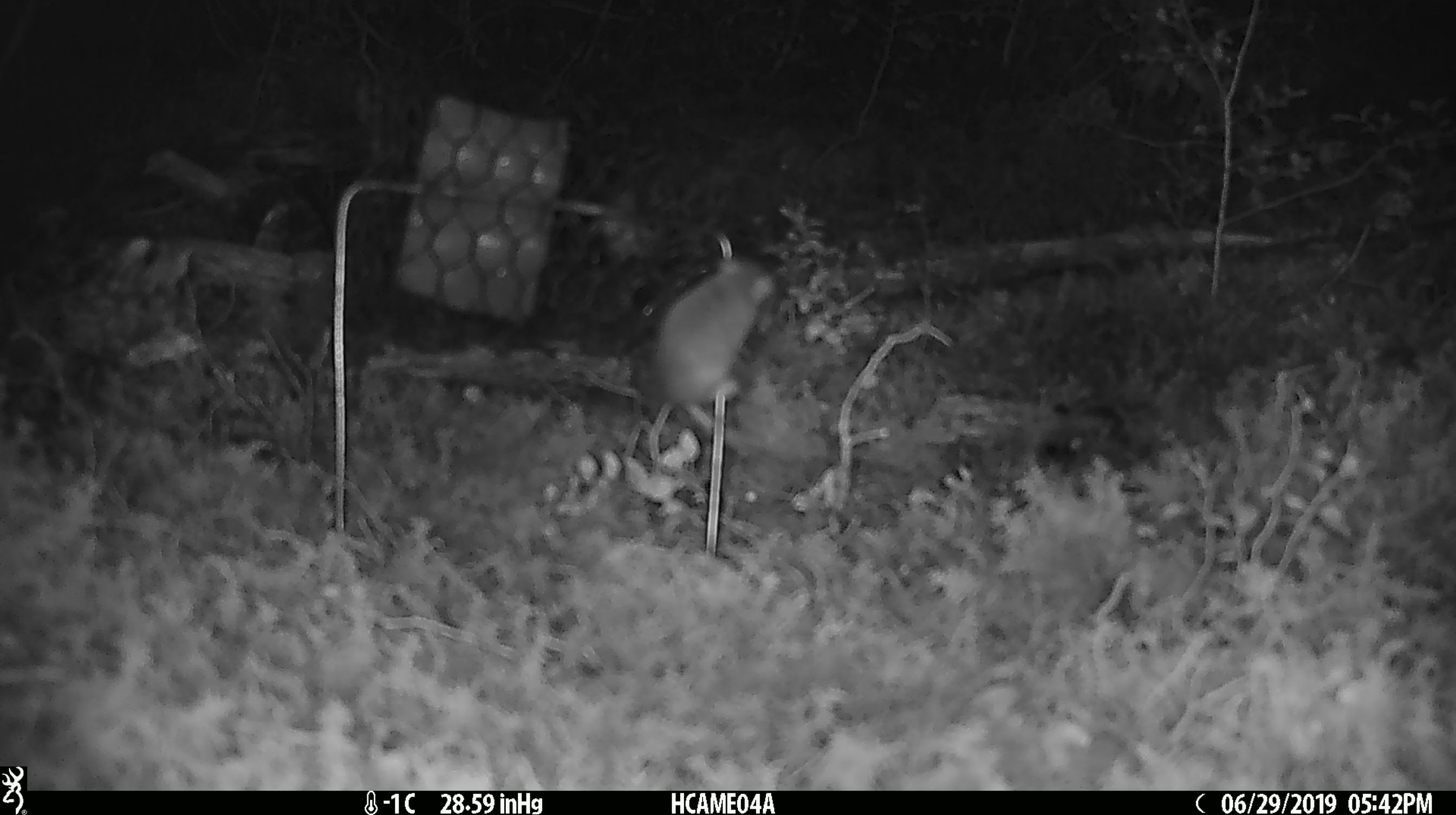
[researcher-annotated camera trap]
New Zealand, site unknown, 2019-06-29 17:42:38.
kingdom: Animalia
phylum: Chordata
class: Mammalia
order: Rodentia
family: Muridae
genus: Mus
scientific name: Mus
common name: mouse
Mouse (Mus).